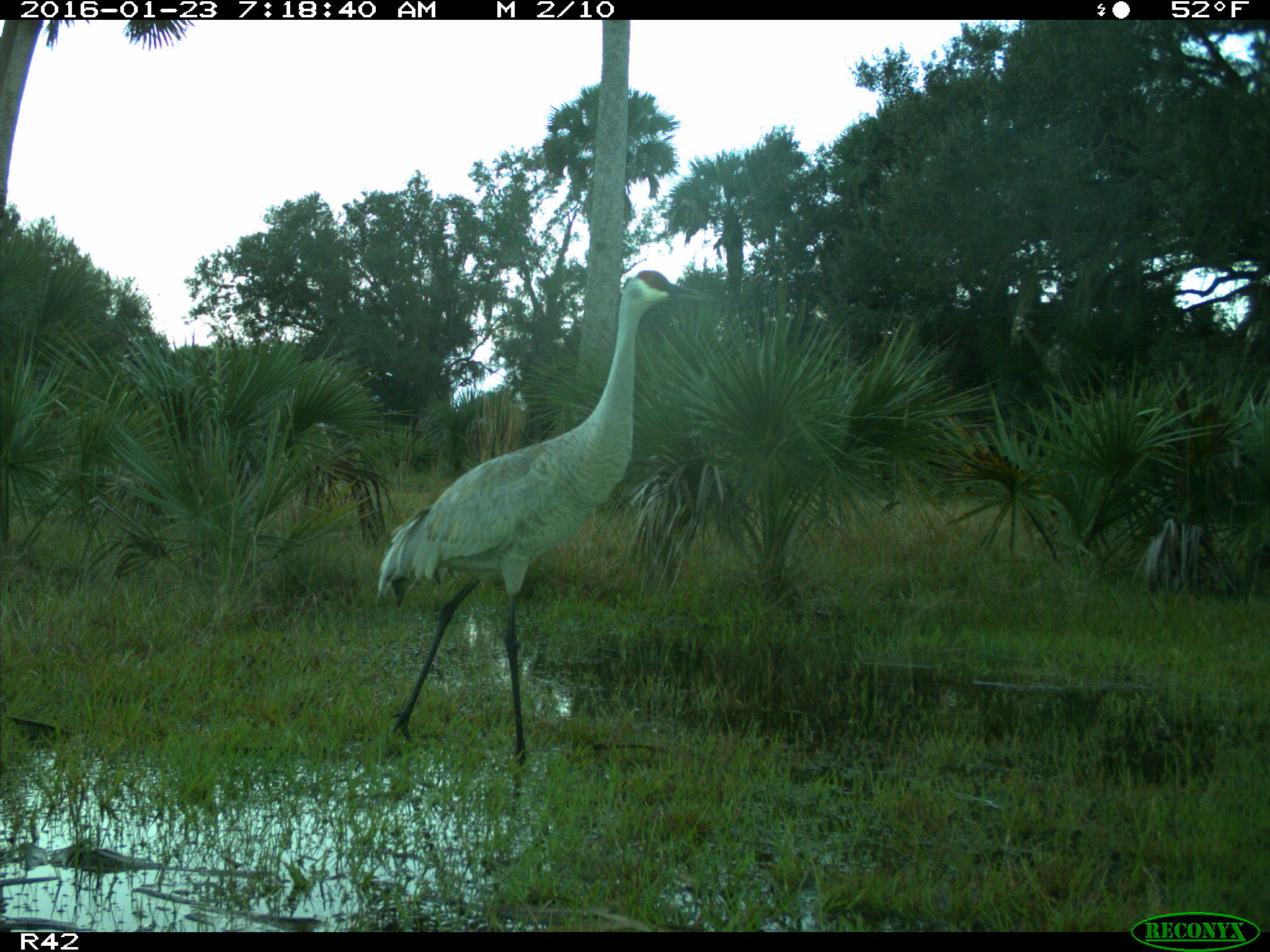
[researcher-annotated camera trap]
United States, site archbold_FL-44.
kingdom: Animalia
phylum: Chordata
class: Aves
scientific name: Aves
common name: birds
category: unidentified bird